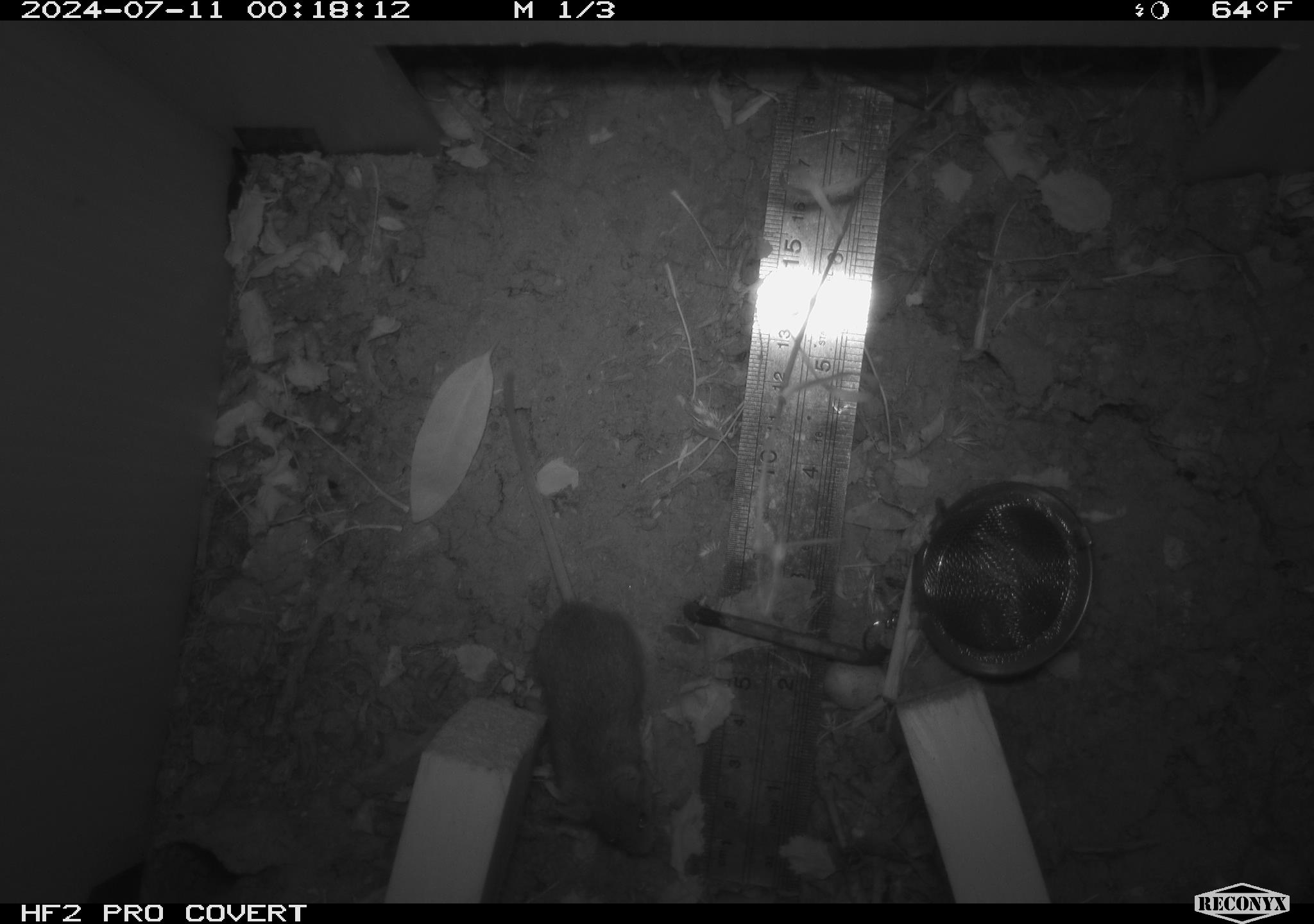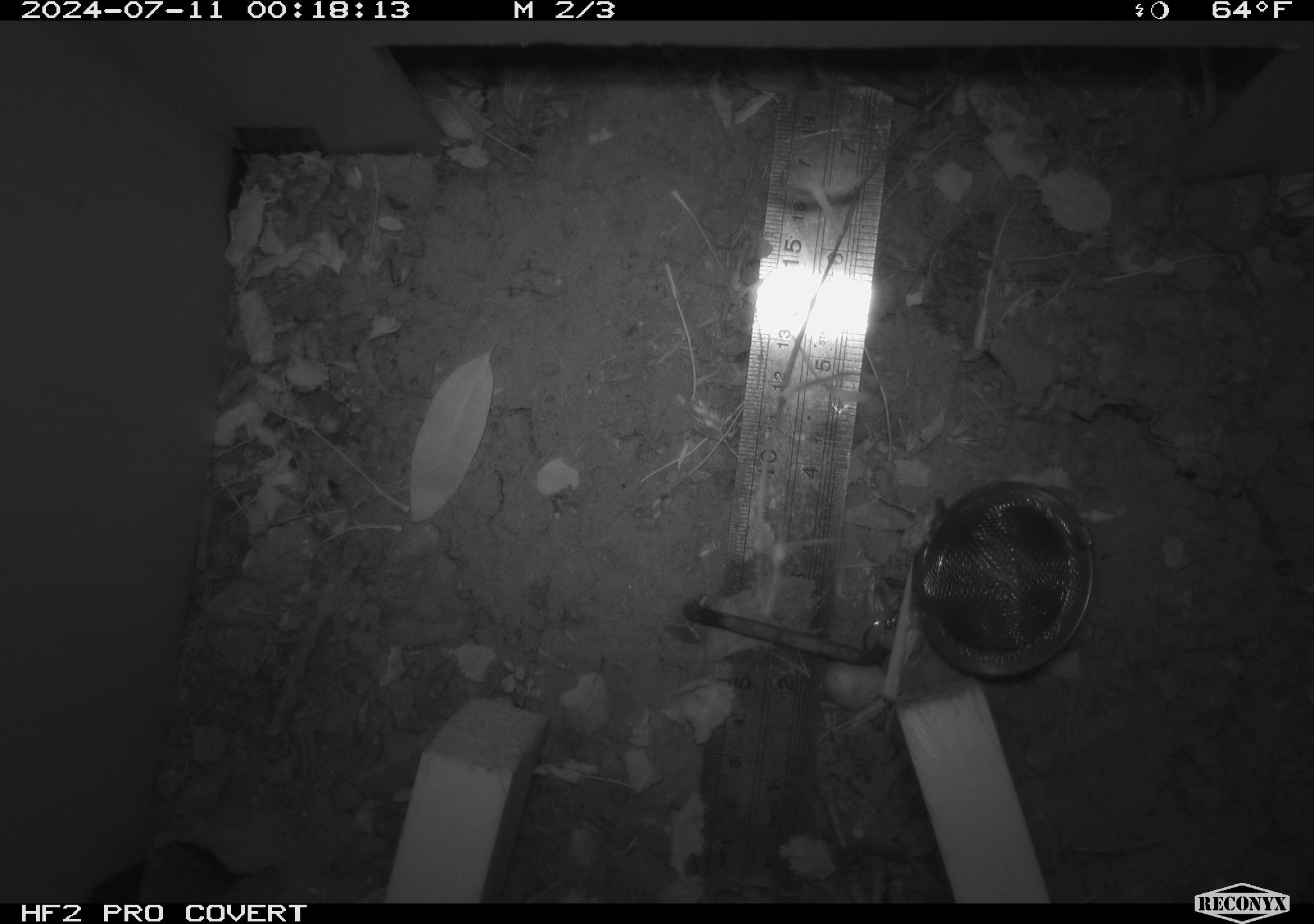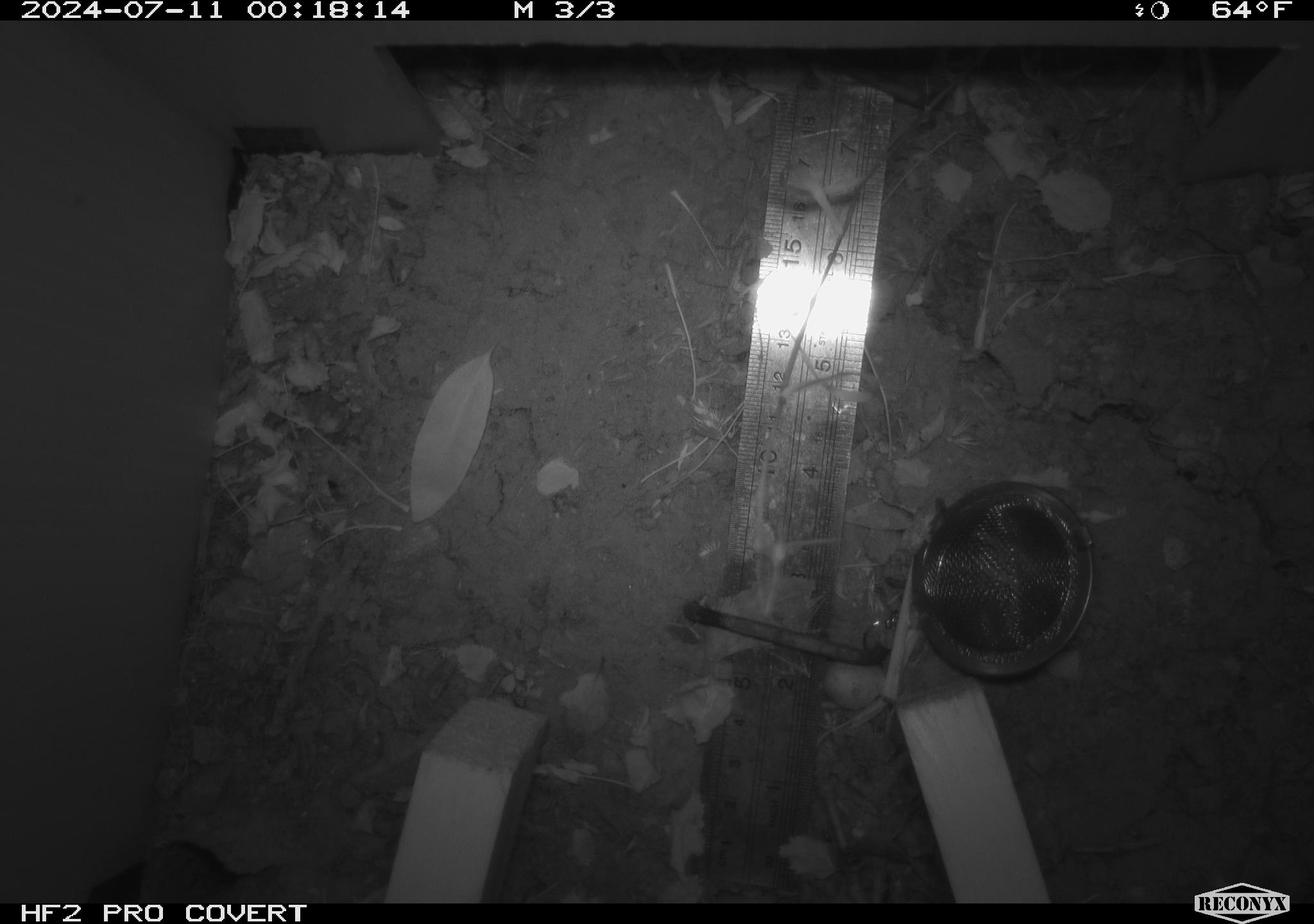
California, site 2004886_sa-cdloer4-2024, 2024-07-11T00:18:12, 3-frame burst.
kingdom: Animalia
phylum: Chordata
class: Mammalia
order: Rodentia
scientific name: Rodentia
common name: rodent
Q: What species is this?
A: Rodent (Rodentia).